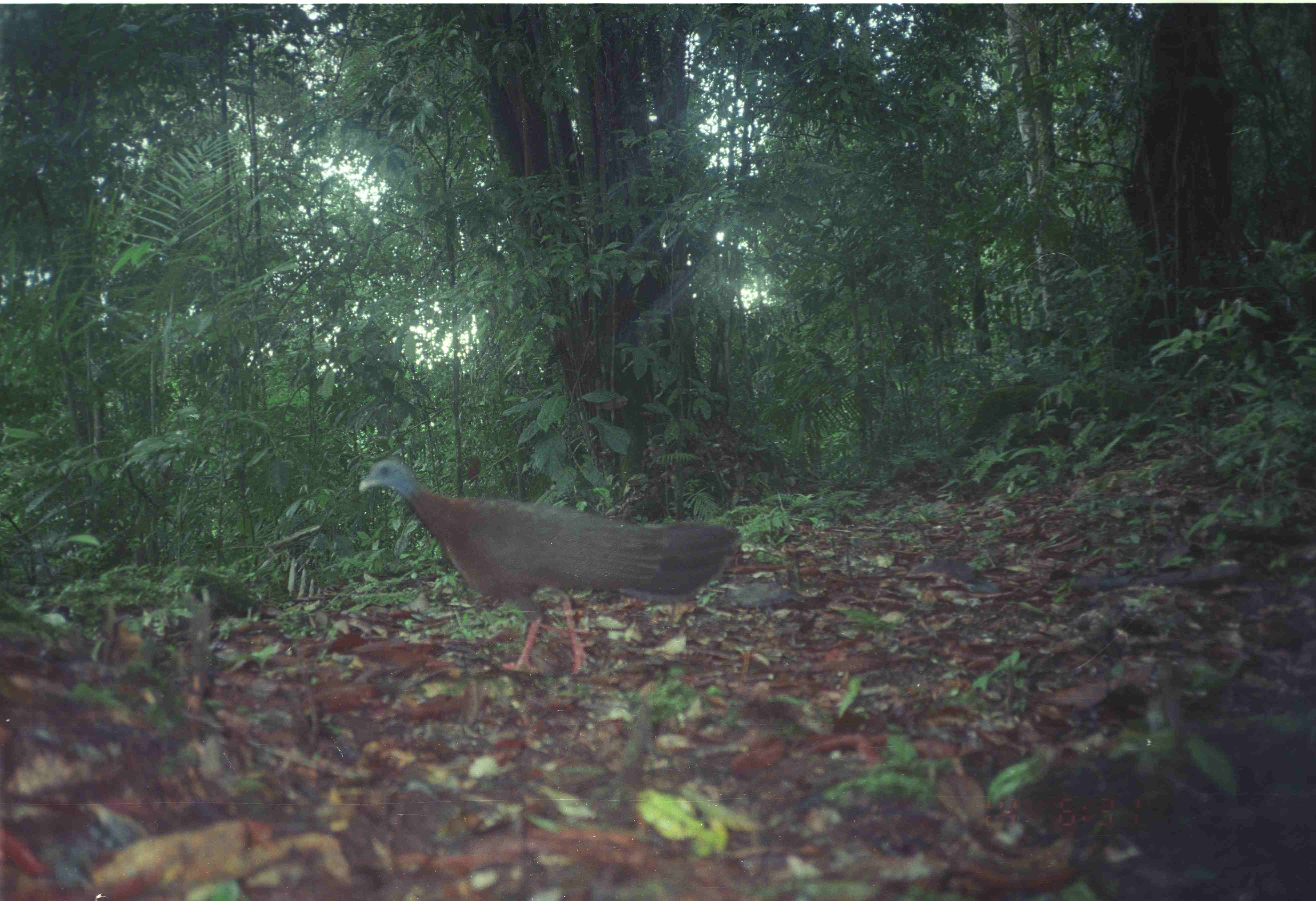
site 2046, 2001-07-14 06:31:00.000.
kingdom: Animalia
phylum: Chordata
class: Aves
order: Galliformes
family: Phasianidae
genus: Argusianus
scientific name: Argusianus argus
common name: great argus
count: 1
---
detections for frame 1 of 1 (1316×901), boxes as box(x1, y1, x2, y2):
argusianus argus: box(357, 454, 745, 677)